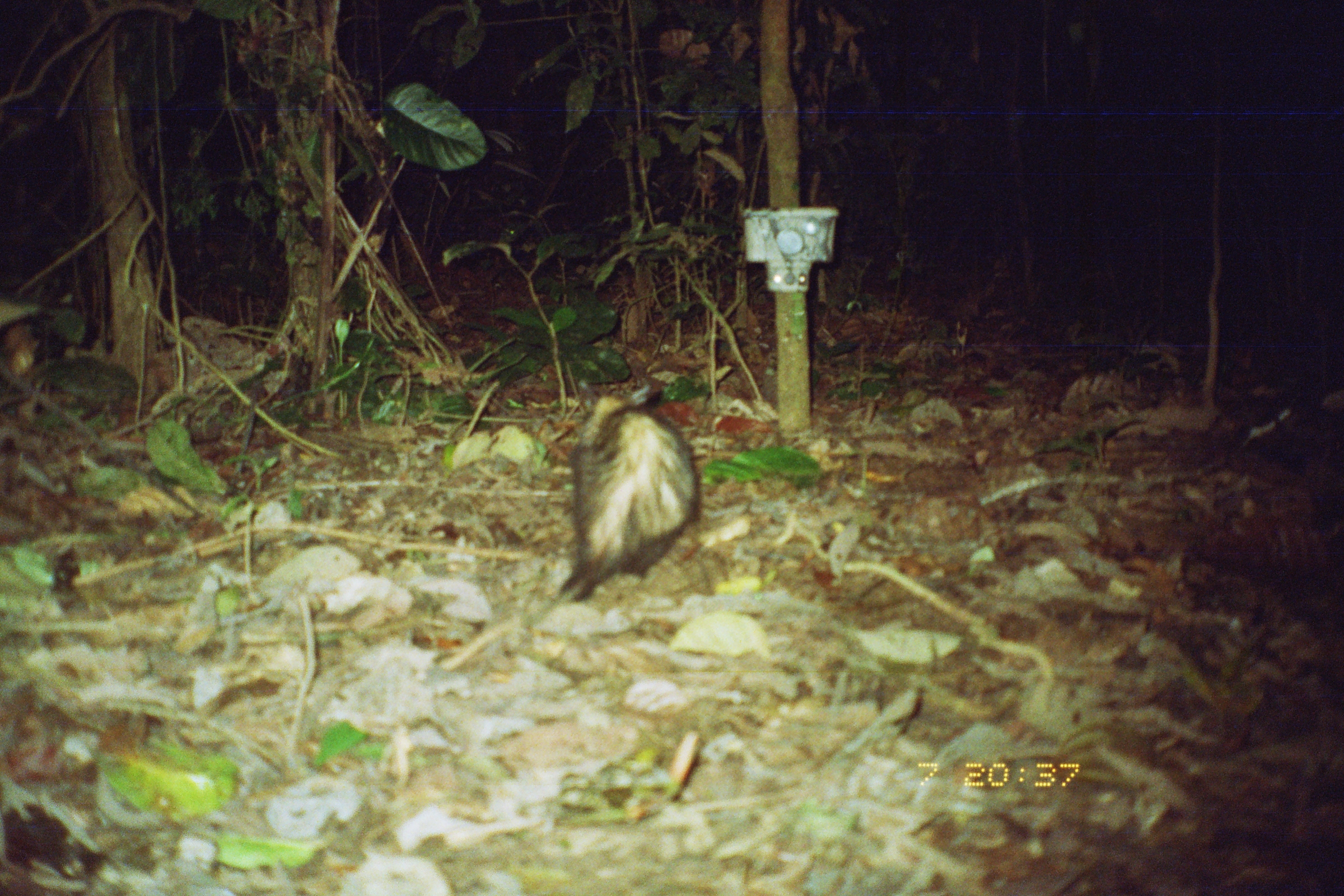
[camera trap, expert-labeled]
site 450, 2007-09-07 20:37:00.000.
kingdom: Animalia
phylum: Chordata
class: Mammalia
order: Didelphimorphia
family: Didelphidae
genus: Didelphis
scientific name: Didelphis marsupialis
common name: southern opossum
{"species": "Didelphis marsupialis (southern opossum)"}